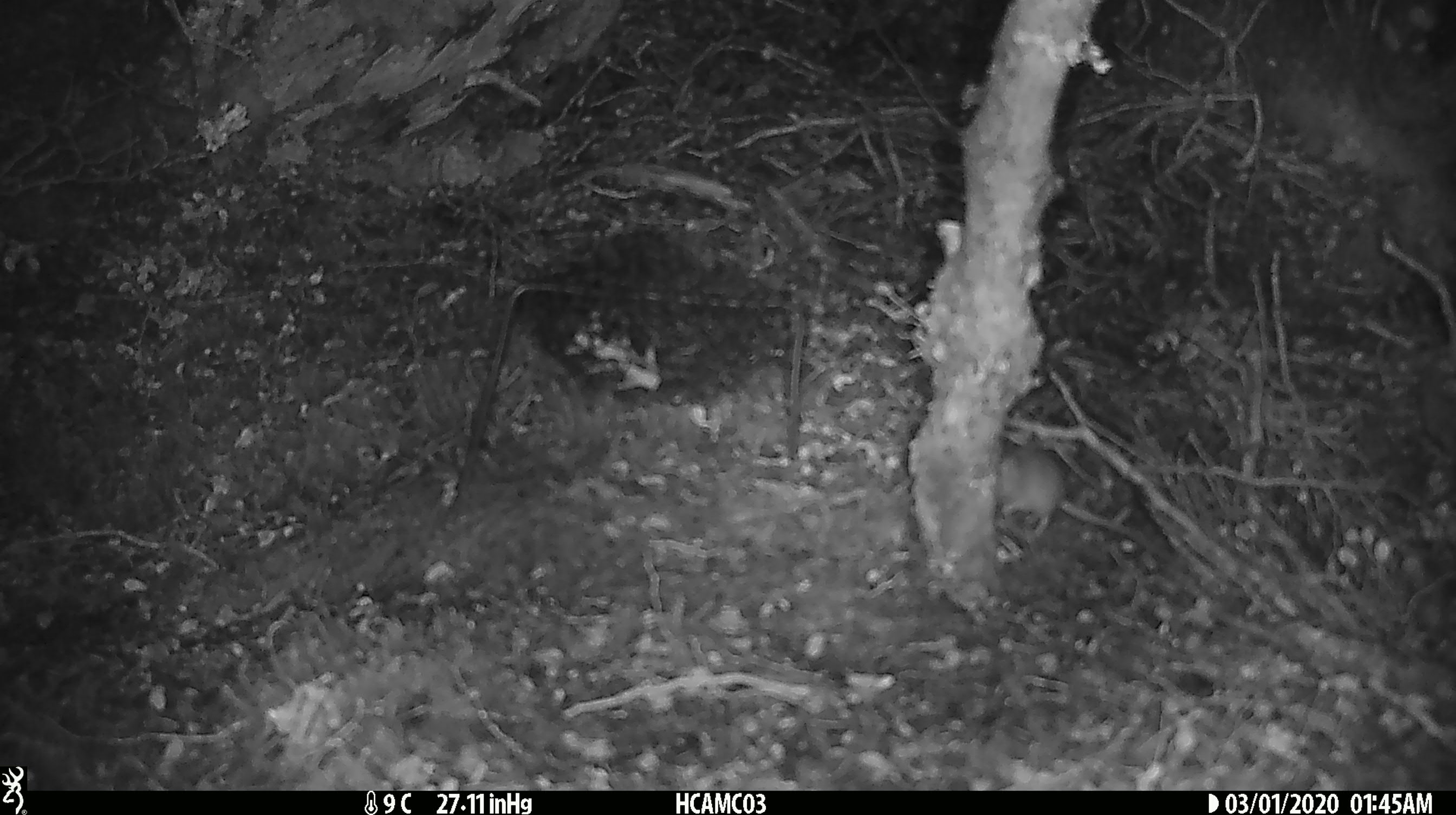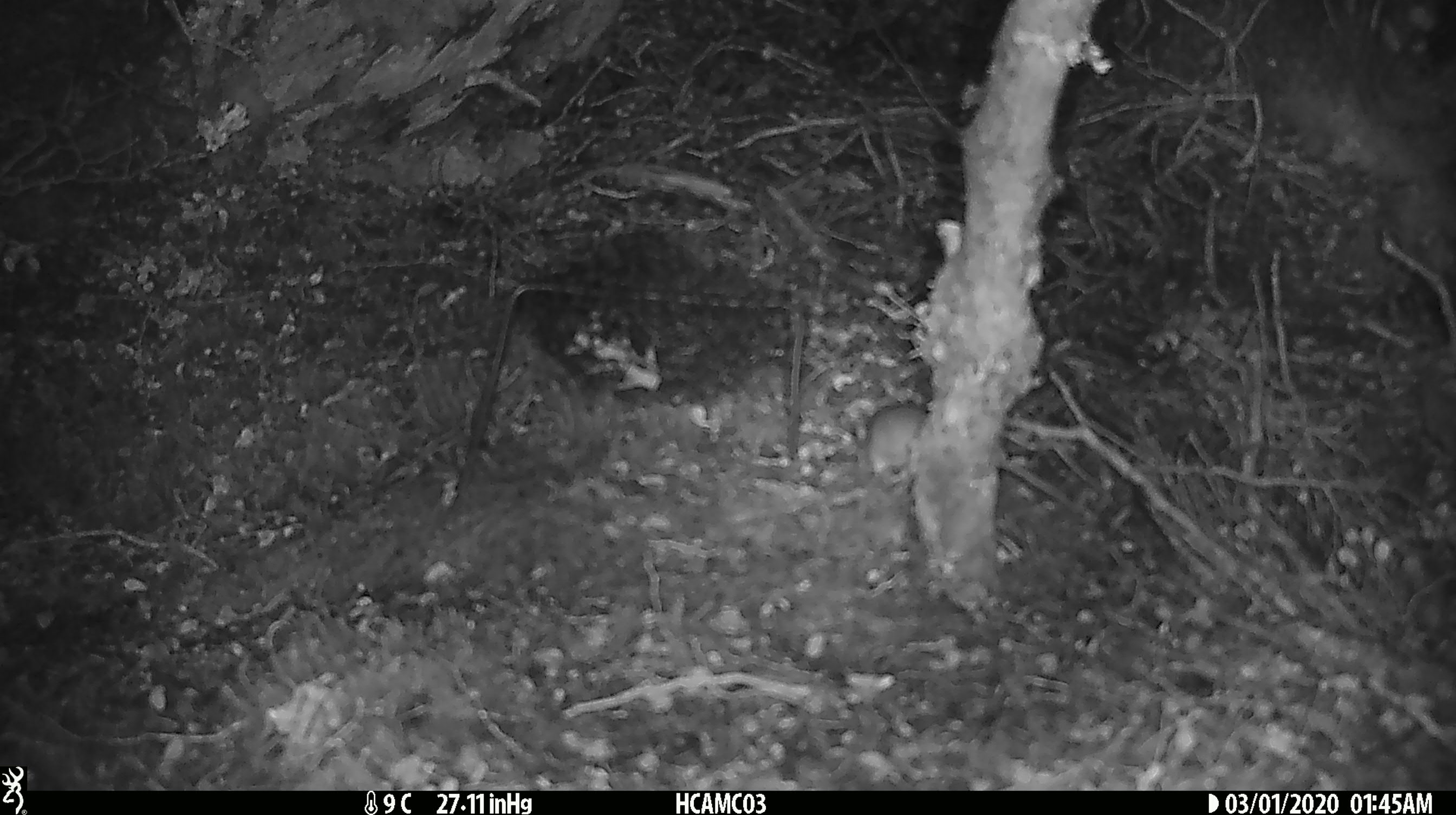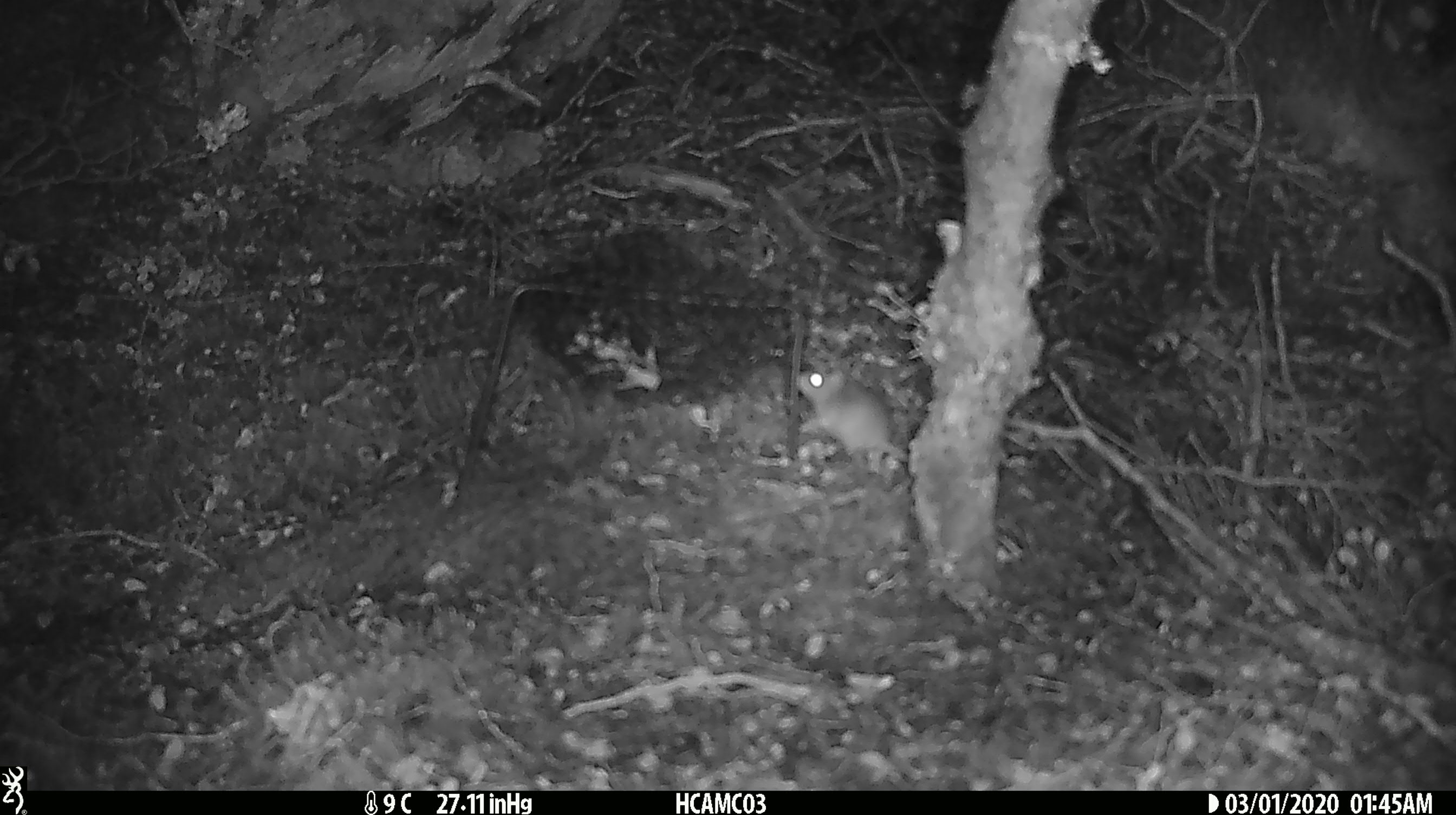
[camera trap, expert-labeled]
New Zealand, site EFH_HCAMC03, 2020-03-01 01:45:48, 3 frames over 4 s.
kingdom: Animalia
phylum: Chordata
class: Mammalia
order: Rodentia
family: Muridae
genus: Mus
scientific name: Mus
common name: mouse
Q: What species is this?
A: Mouse (Mus).